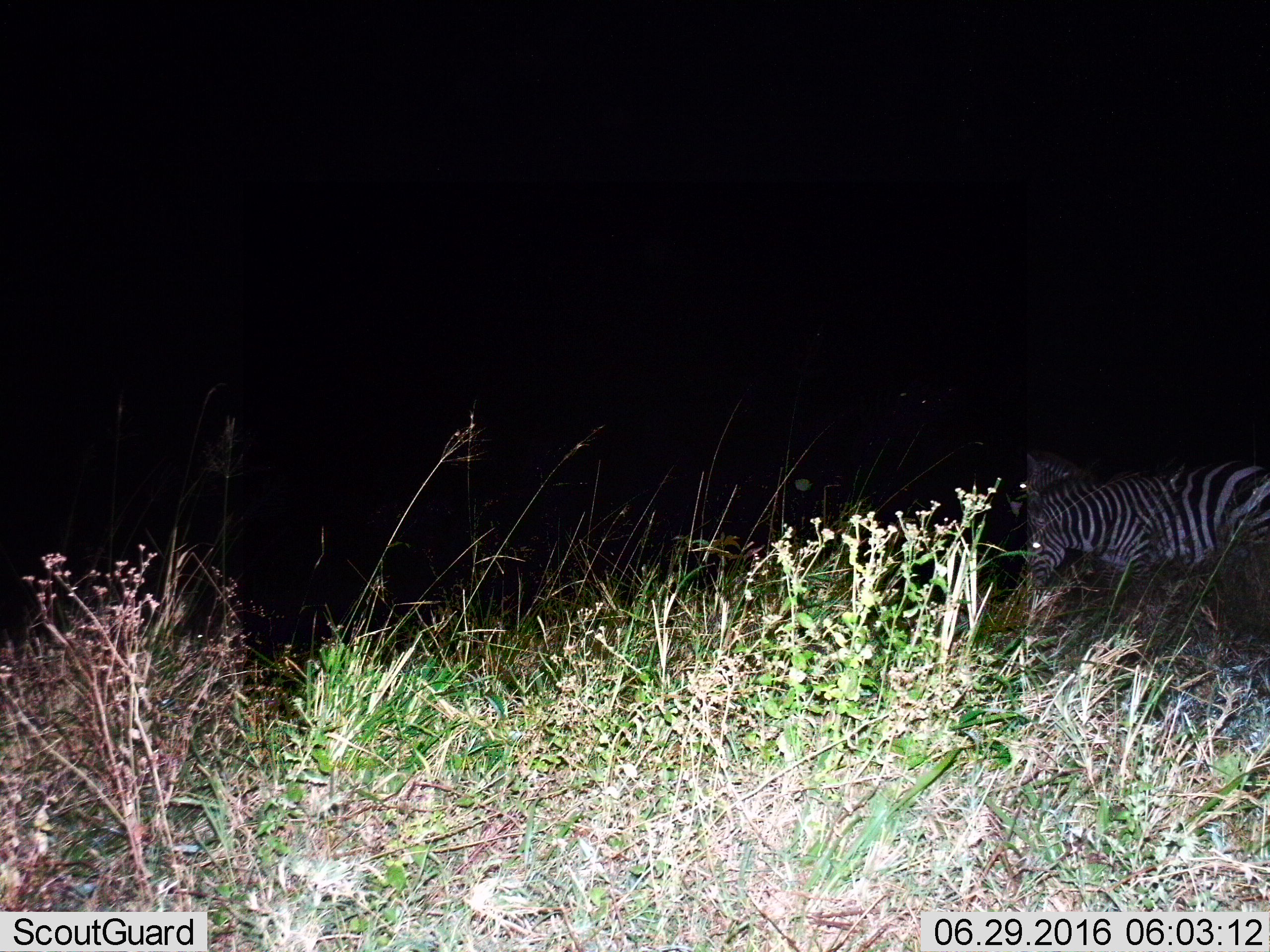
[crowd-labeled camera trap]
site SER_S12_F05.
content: unidentified animal